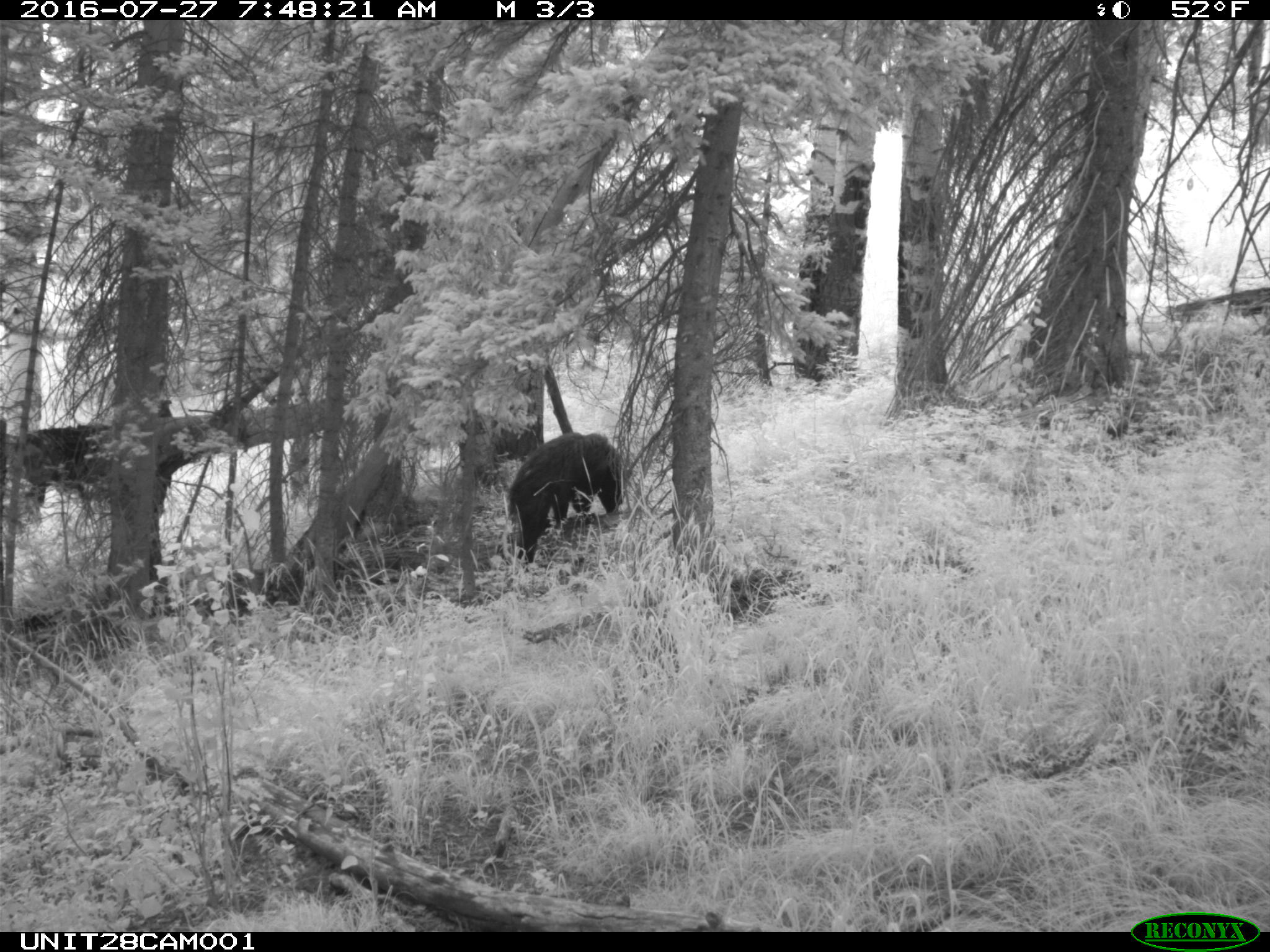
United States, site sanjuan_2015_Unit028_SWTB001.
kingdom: Animalia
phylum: Chordata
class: Mammalia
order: Carnivora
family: Ursidae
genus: Ursus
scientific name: Ursus americanus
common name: american black bear